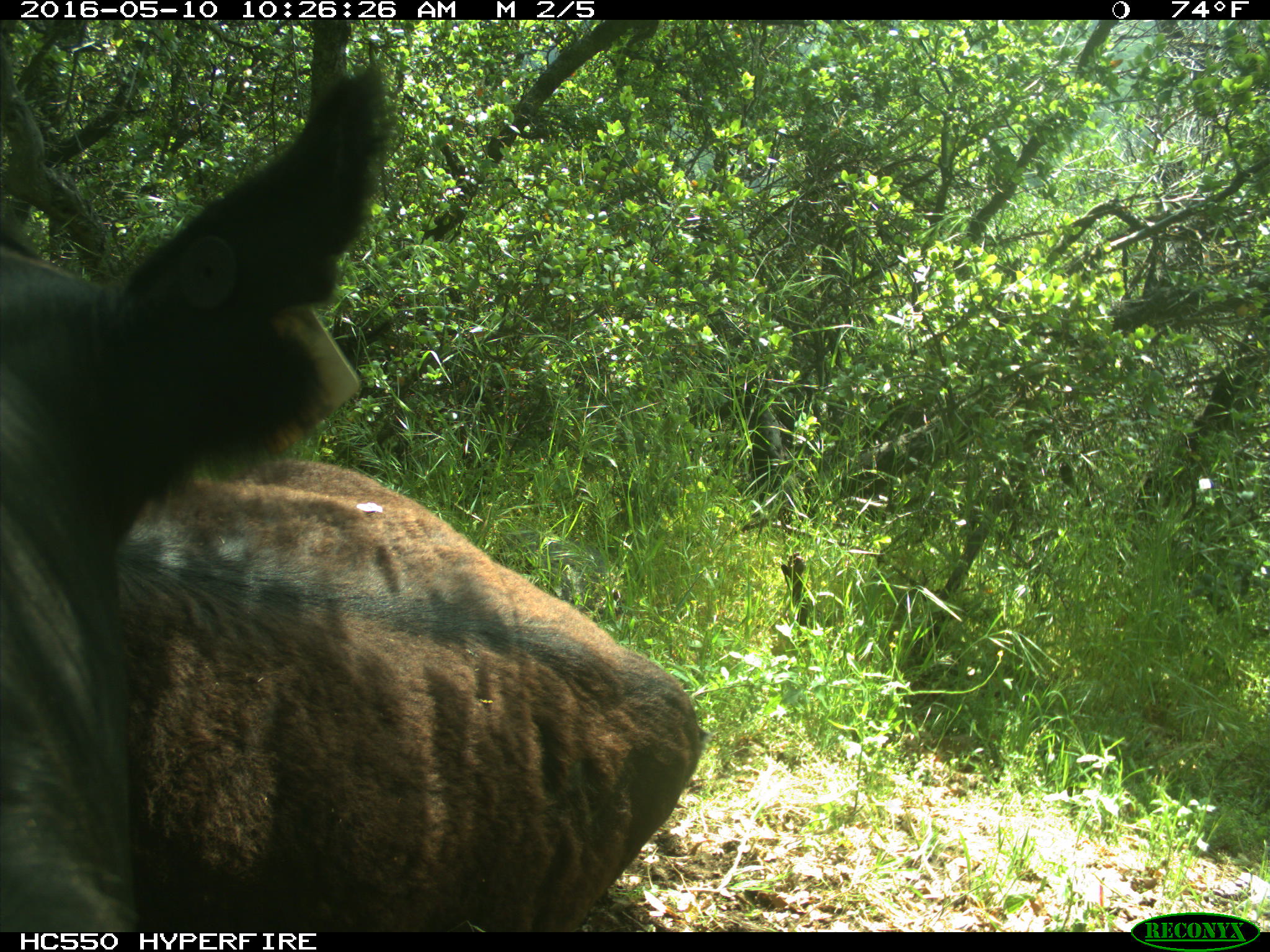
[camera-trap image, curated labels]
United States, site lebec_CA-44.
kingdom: Animalia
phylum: Chordata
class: Mammalia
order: Artiodactyla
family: Bovidae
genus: Bos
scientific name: Bos taurus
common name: domestic cow